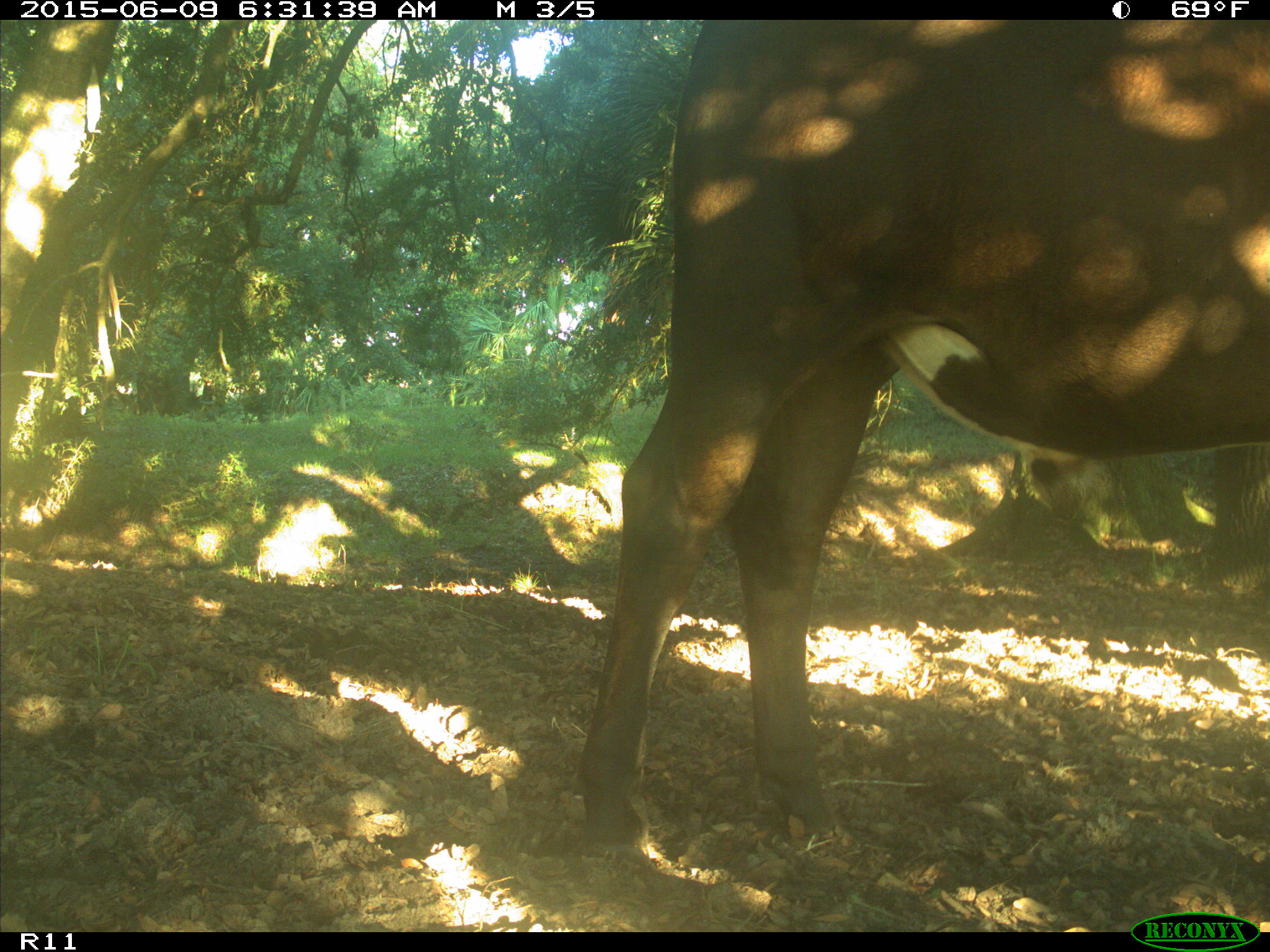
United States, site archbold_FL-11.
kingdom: Animalia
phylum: Chordata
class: Mammalia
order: Artiodactyla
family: Bovidae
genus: Bos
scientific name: Bos taurus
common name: domestic cow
Bos taurus (domestic cow).